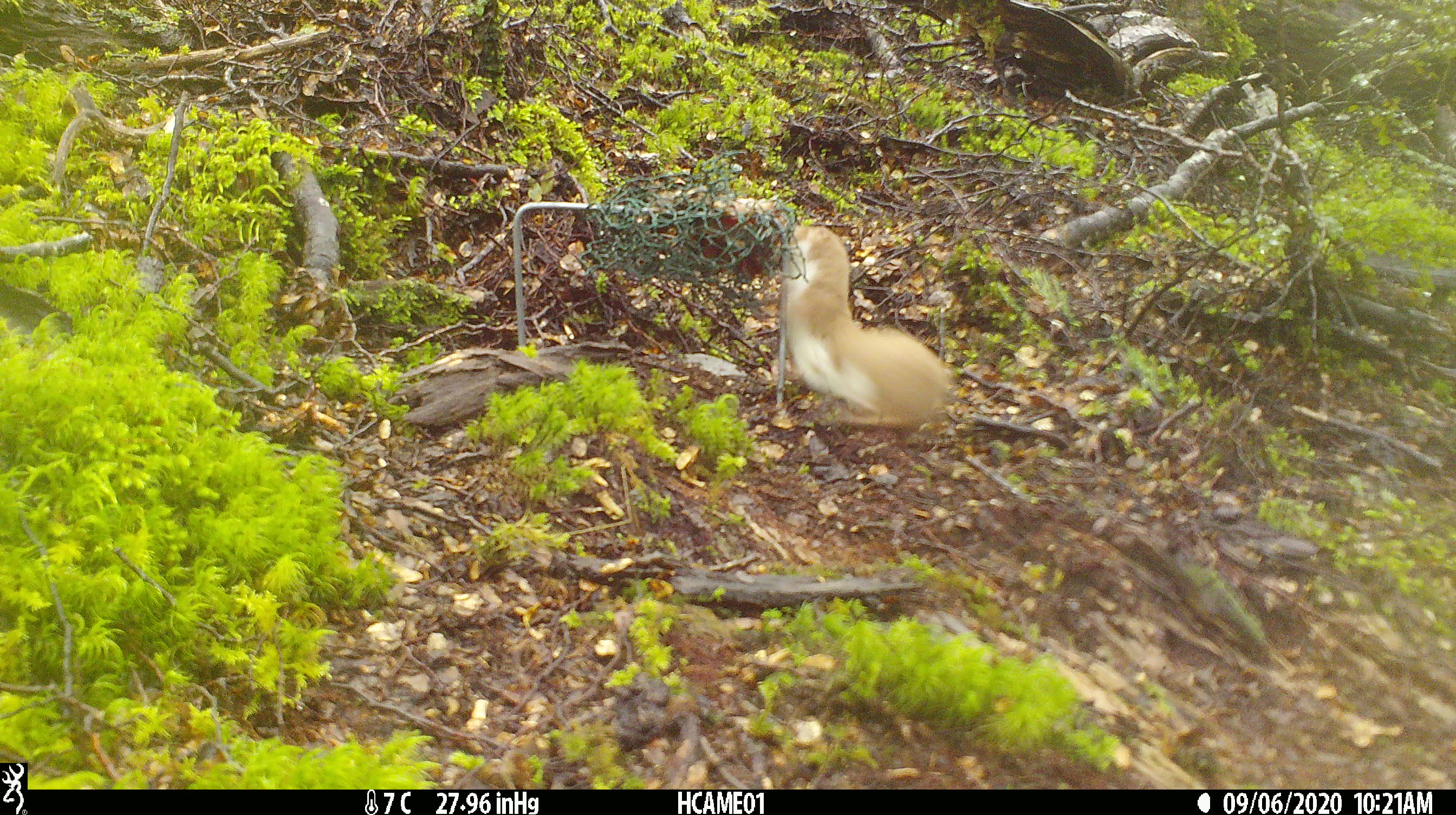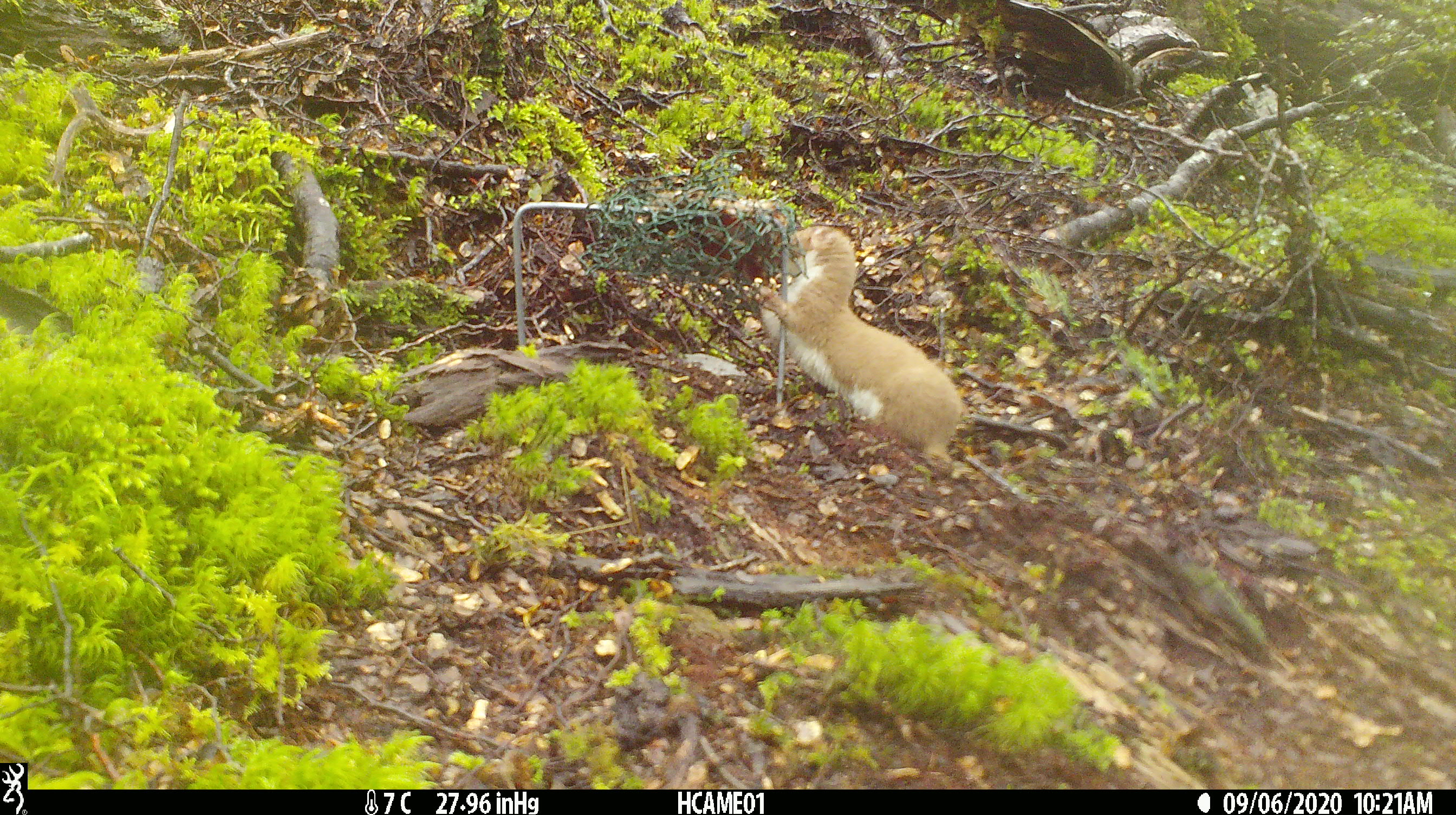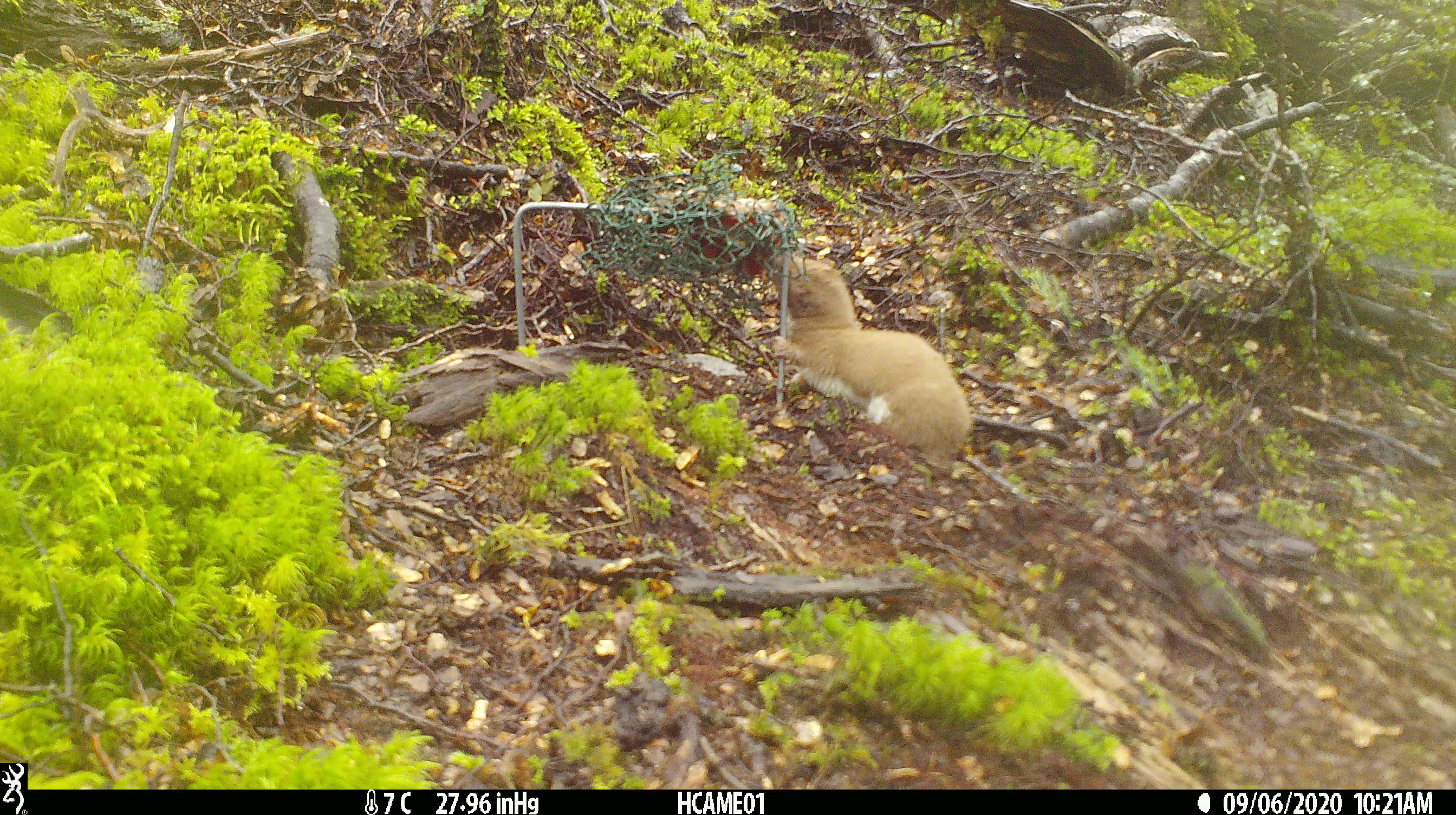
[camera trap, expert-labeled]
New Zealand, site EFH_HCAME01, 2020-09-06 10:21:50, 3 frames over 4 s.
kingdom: Animalia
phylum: Chordata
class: Mammalia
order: Carnivora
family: Mustelidae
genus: Mustela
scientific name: Mustela nivalis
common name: least weasel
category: weasel